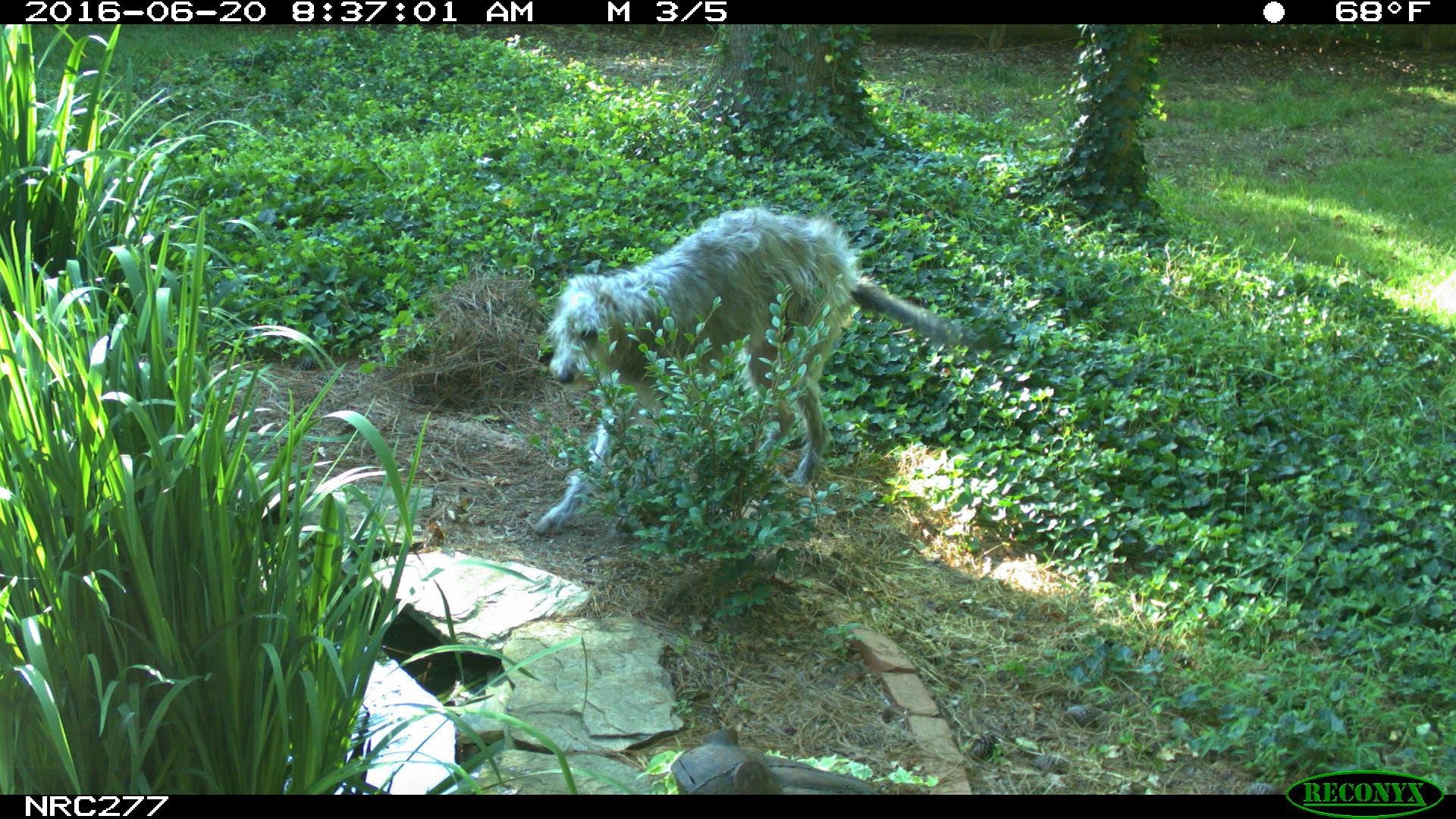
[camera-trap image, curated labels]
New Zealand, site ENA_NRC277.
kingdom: Animalia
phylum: Chordata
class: Mammalia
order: Carnivora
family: Canidae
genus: Canis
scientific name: Canis familiaris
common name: domestic dog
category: dog